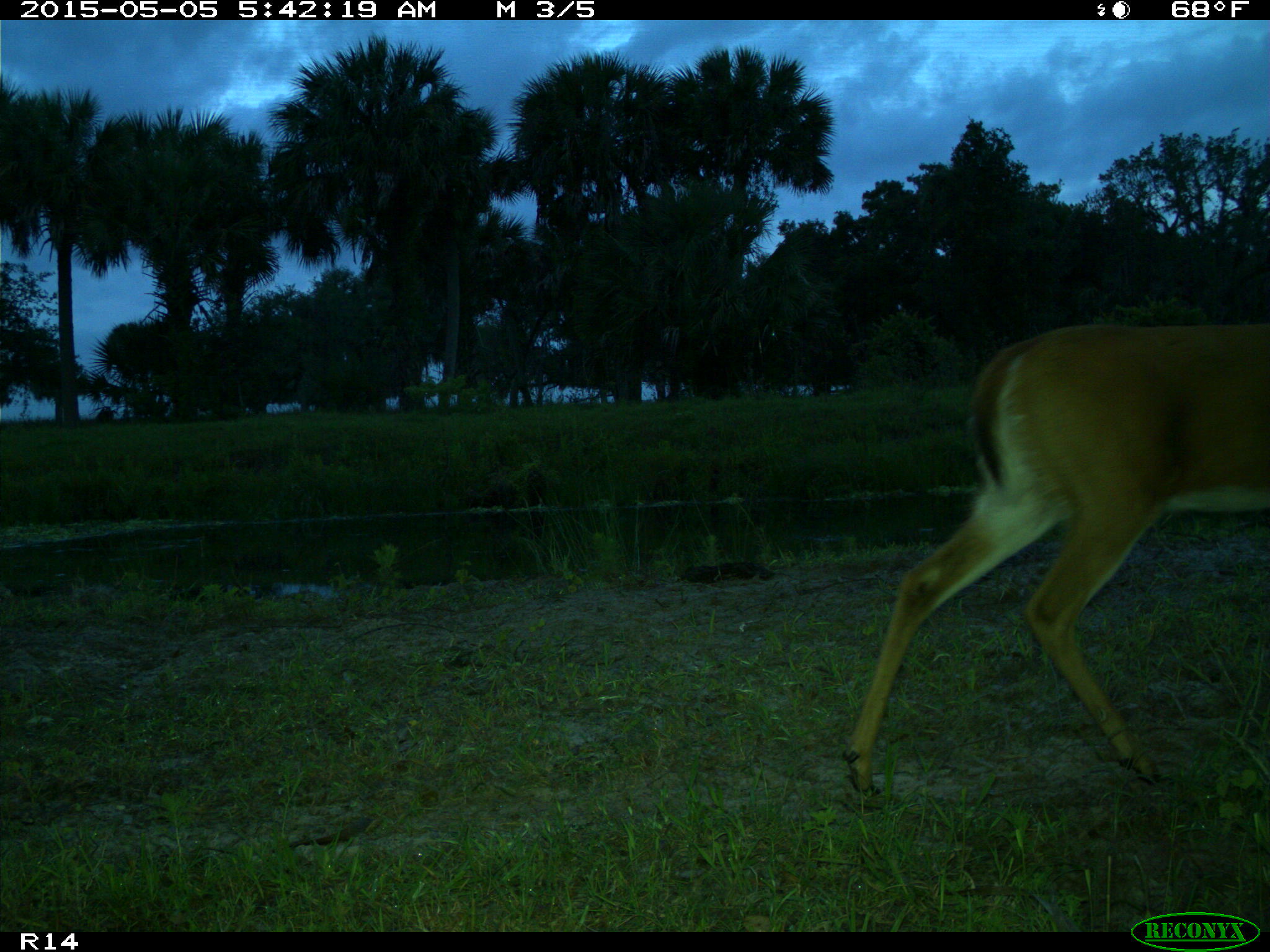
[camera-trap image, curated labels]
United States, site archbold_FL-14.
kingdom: Animalia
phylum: Chordata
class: Mammalia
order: Artiodactyla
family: Cervidae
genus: Odocoileus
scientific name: Odocoileus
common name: deer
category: unidentified deer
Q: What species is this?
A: Unidentified deer (deer) (Odocoileus).